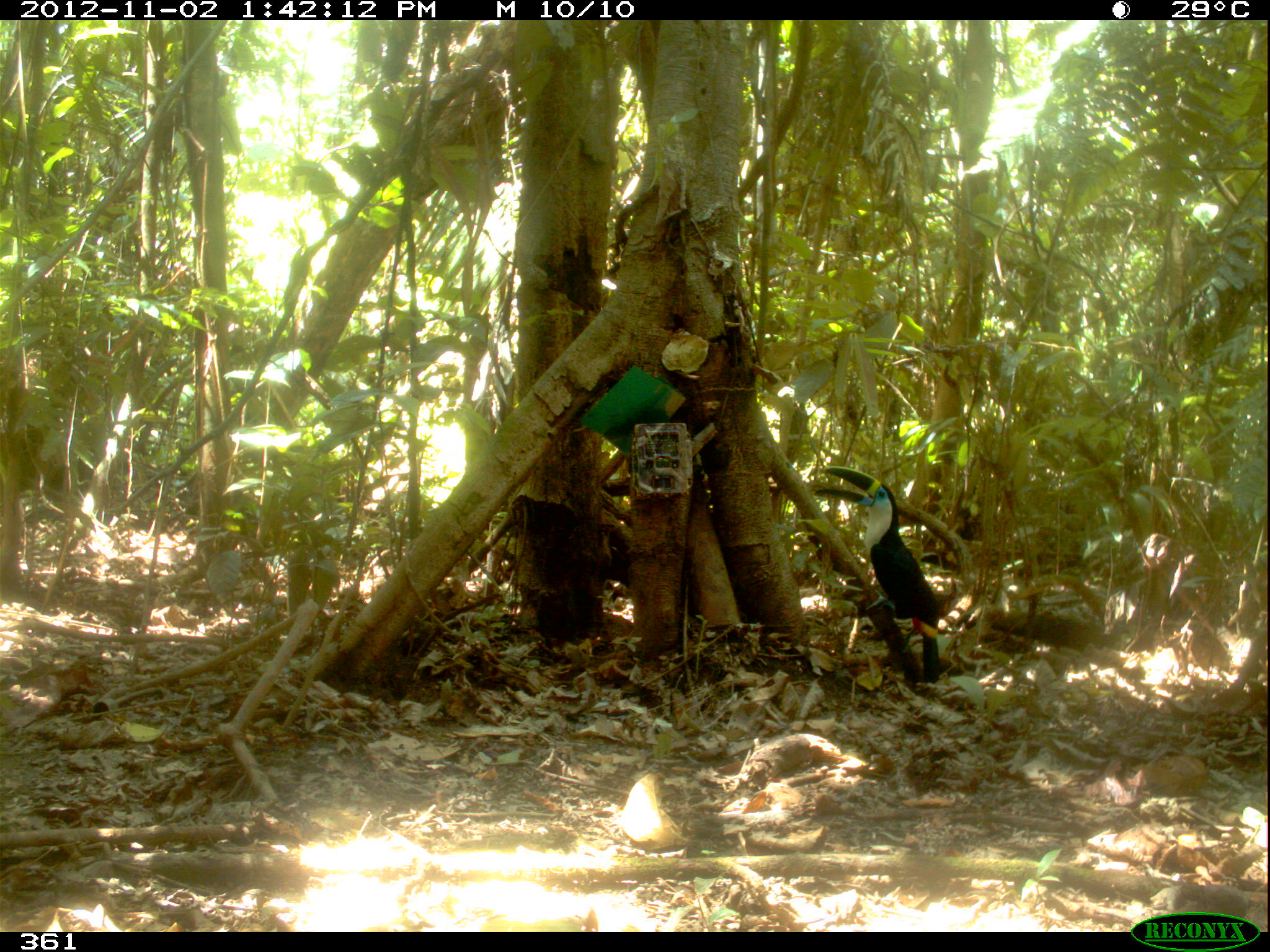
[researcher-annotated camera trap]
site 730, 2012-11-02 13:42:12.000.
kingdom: Animalia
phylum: Chordata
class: Aves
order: Piciformes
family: Ramphastidae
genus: Ramphastos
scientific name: Ramphastos tucanus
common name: white-throated toucan